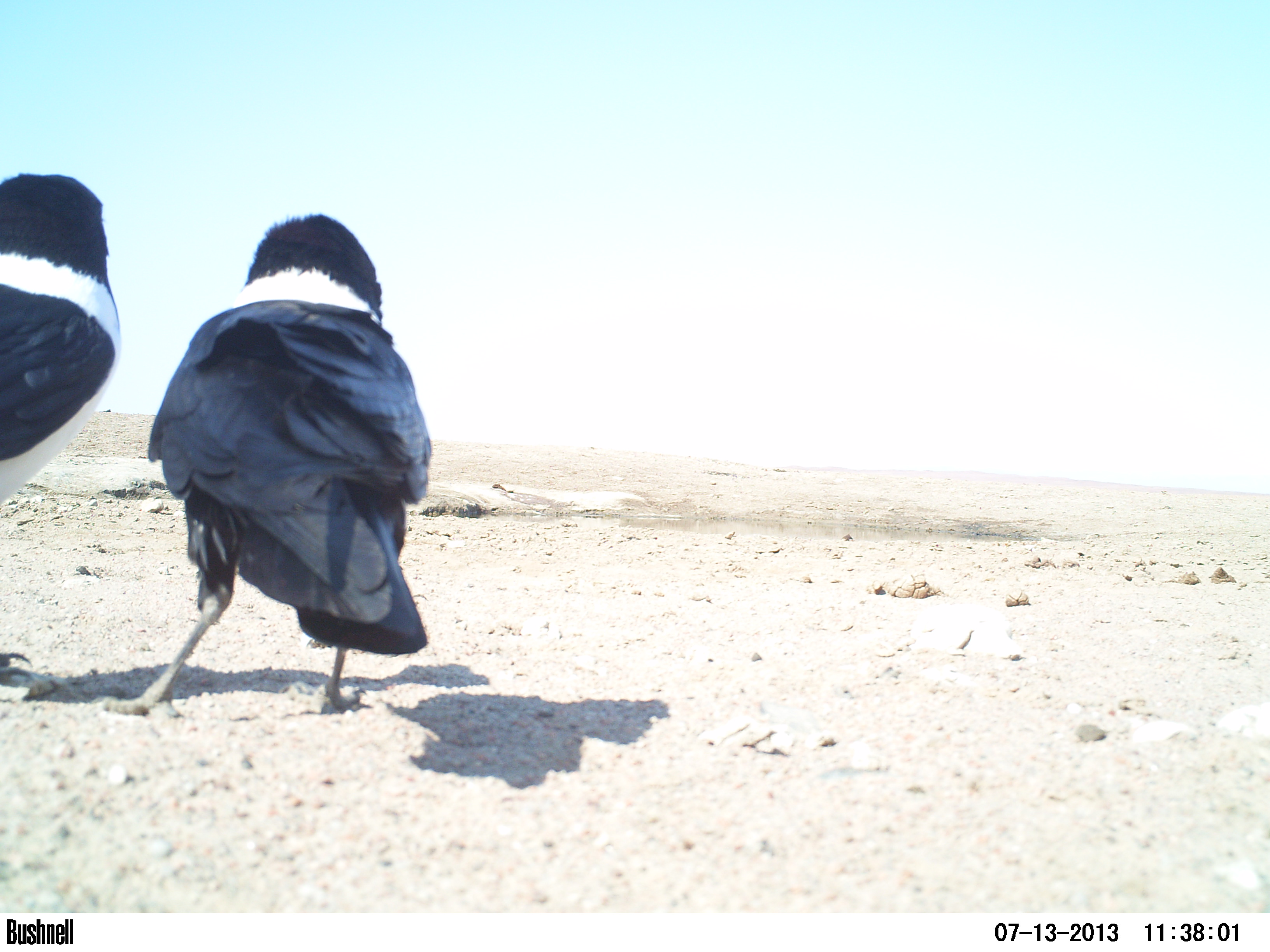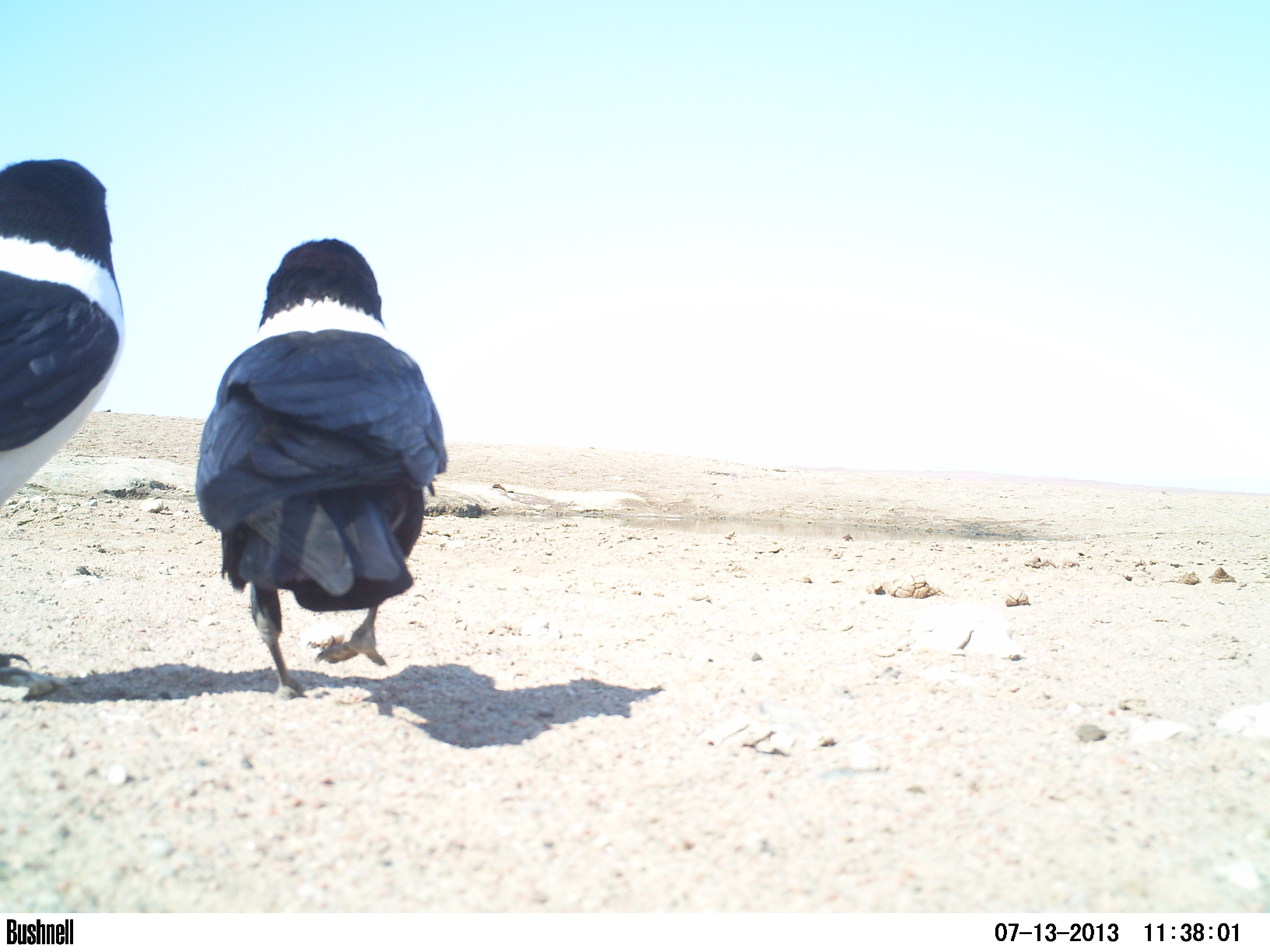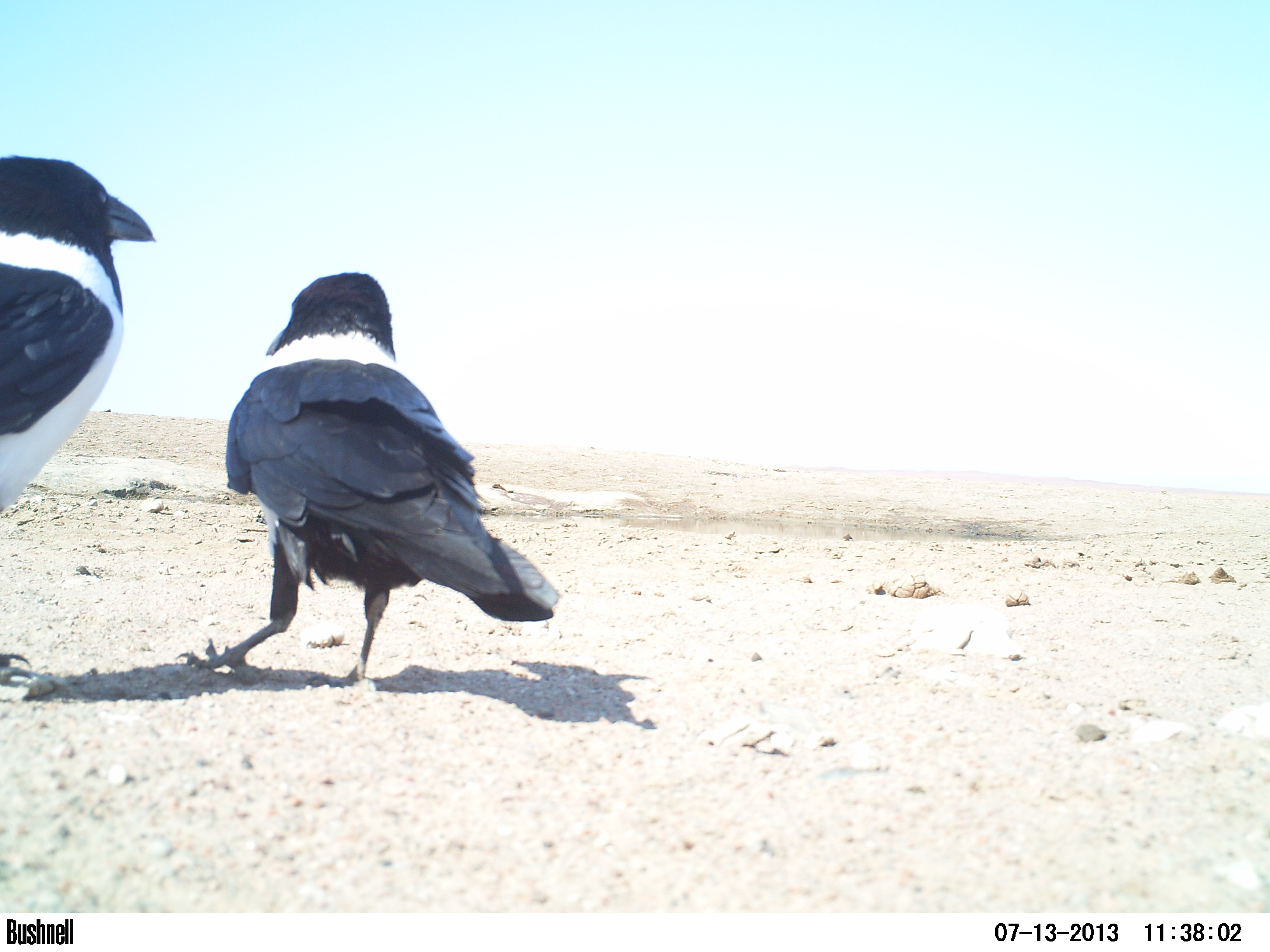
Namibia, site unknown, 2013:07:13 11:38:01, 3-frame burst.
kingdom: Animalia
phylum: Chordata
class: Aves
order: Passeriformes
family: Corvidae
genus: Corvus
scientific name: Corvus albus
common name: pied crow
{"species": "Corvus albus (pied crow)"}